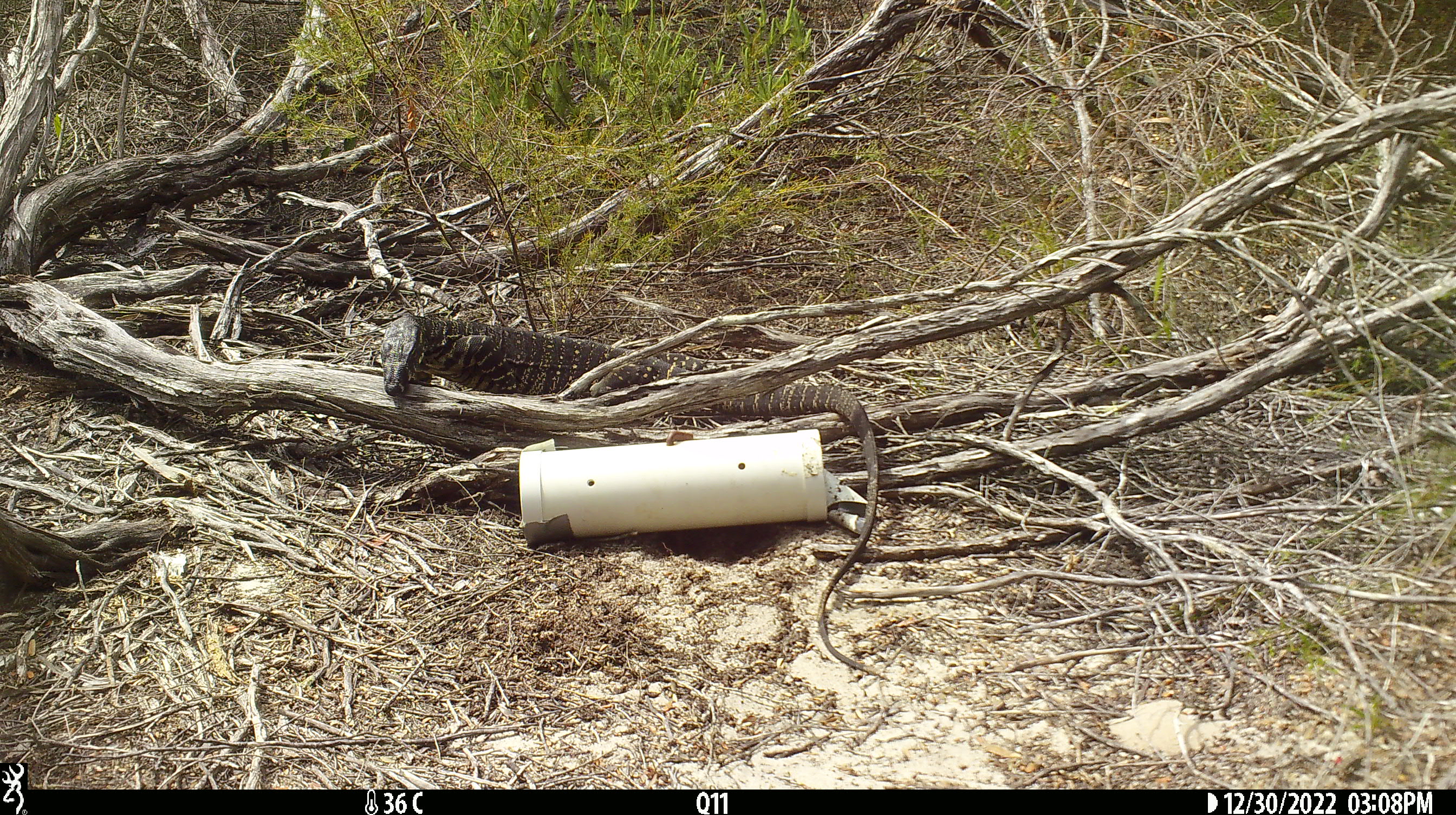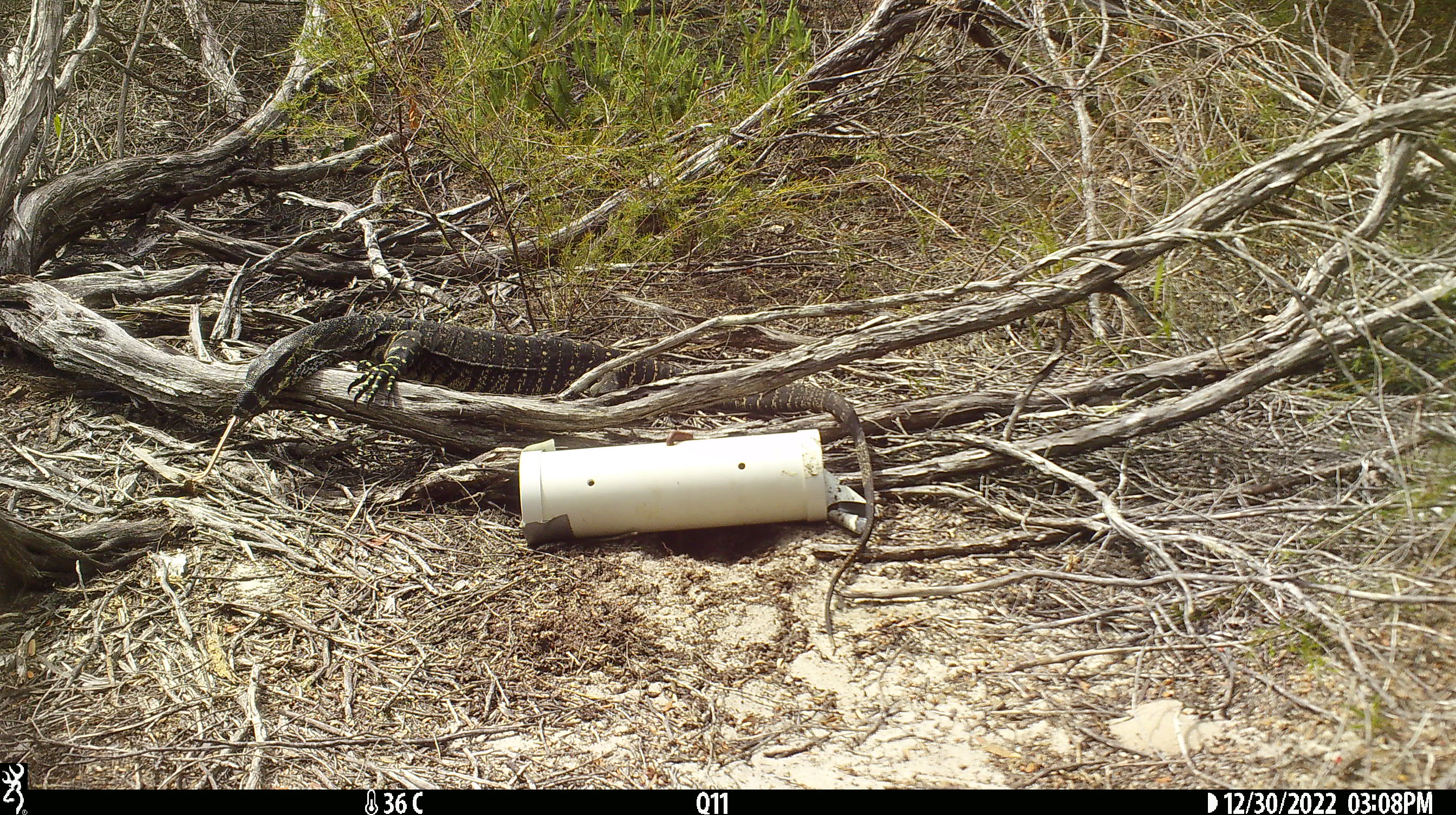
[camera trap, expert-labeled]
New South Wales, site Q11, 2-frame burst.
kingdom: Animalia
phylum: Chordata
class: Reptilia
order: Squamata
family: Varanidae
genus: Varanus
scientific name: Varanus varius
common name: lace monitor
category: goanna